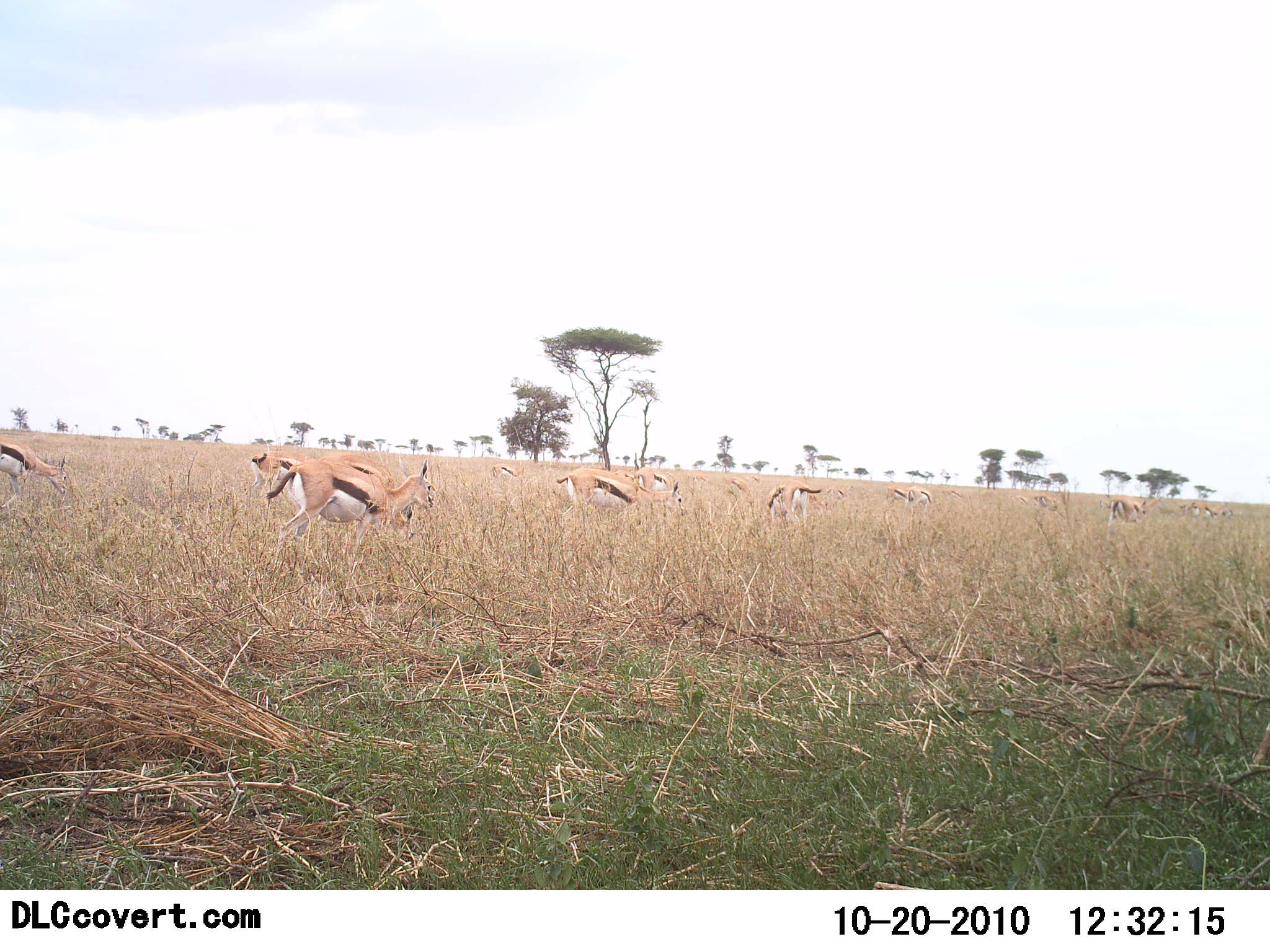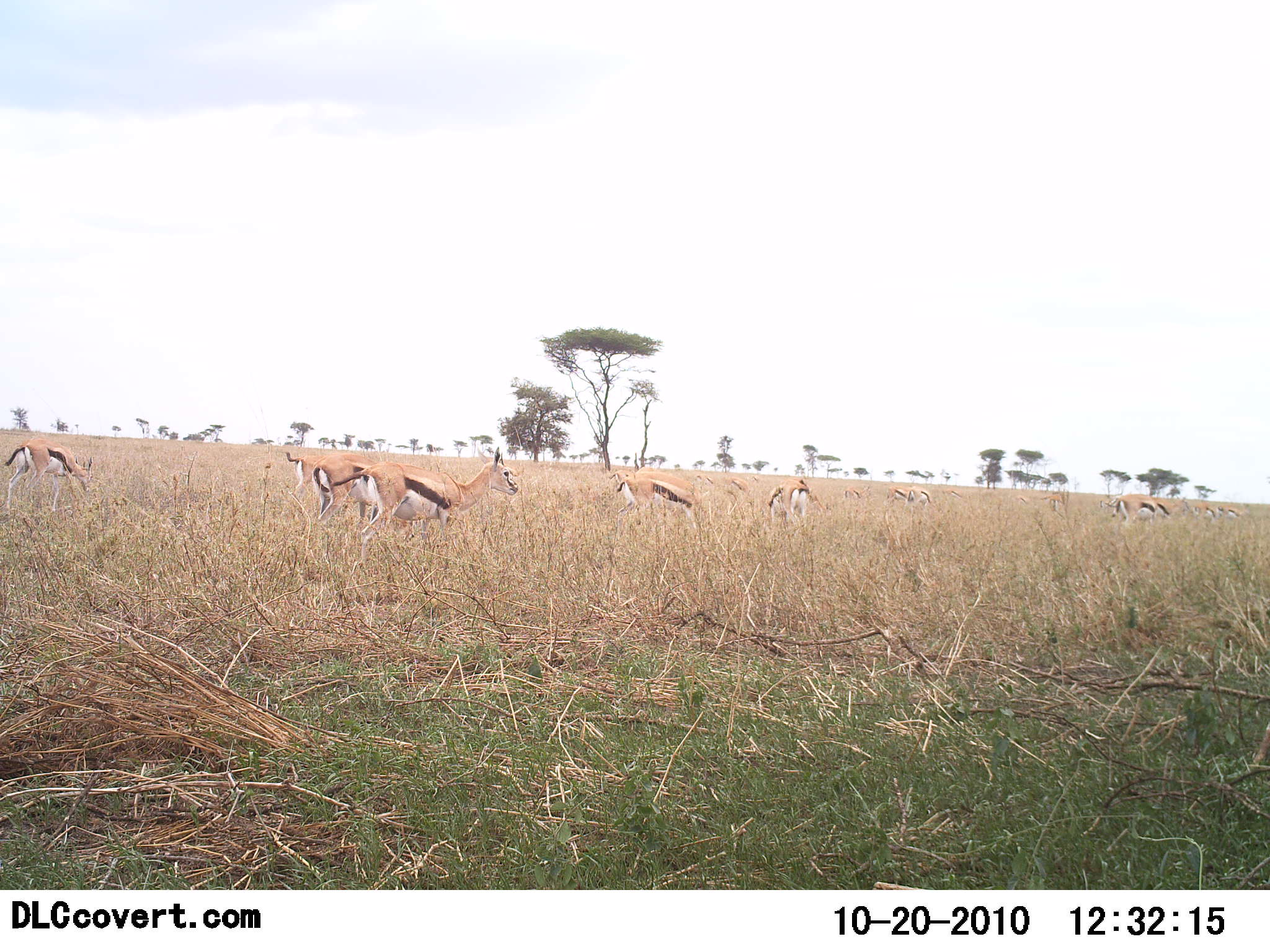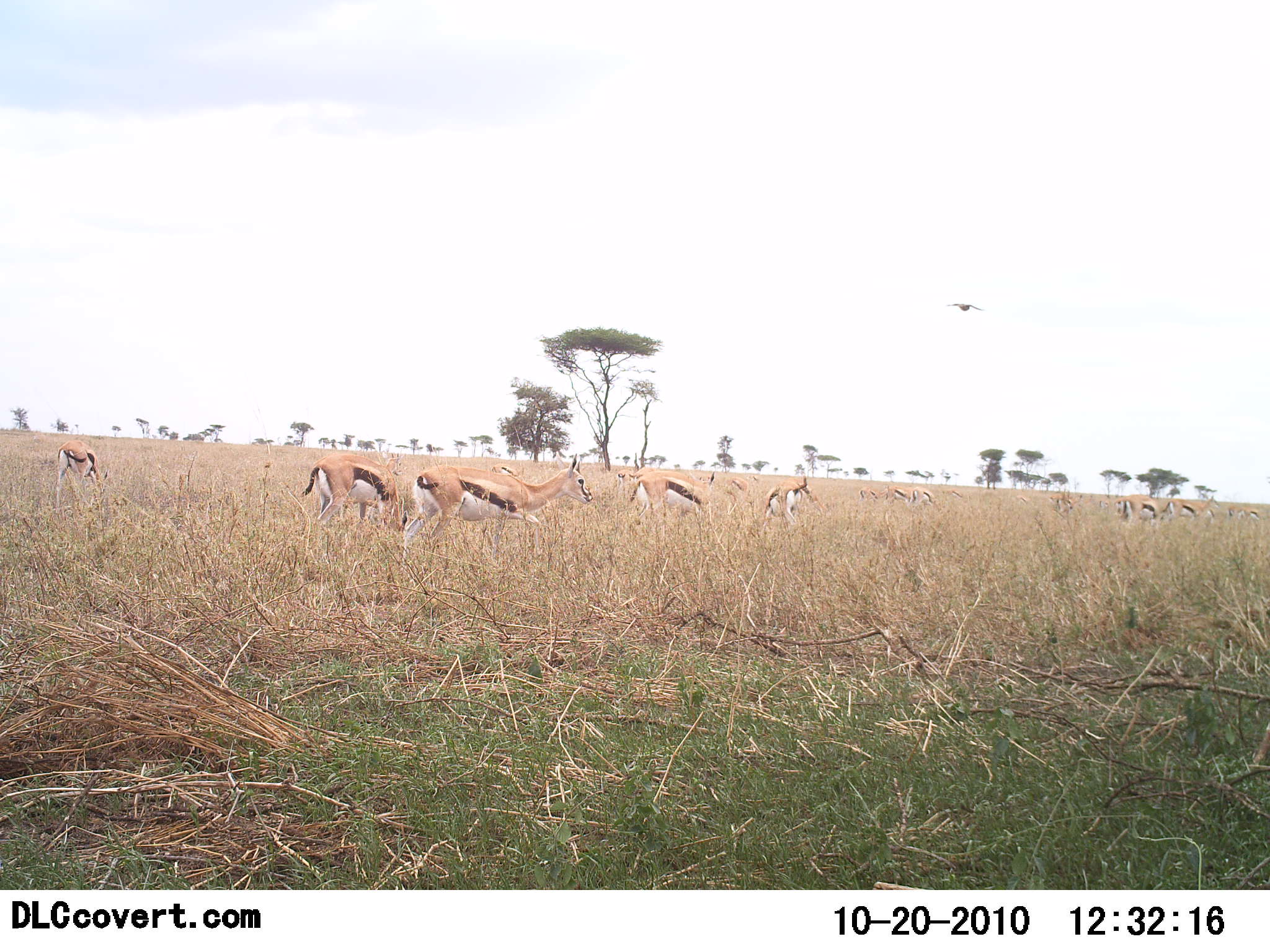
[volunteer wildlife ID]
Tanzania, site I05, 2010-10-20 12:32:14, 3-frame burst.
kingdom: Animalia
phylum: Chordata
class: Mammalia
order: Artiodactyla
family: Bovidae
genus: Eudorcas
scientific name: Eudorcas thomsonii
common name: thomson's gazelle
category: gazellethomsons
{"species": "gazellethomsons (thomson's gazelle) (Eudorcas thomsonii)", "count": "11-50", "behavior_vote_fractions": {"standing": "37%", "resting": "0%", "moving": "74%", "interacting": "5%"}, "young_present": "0%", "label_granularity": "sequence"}